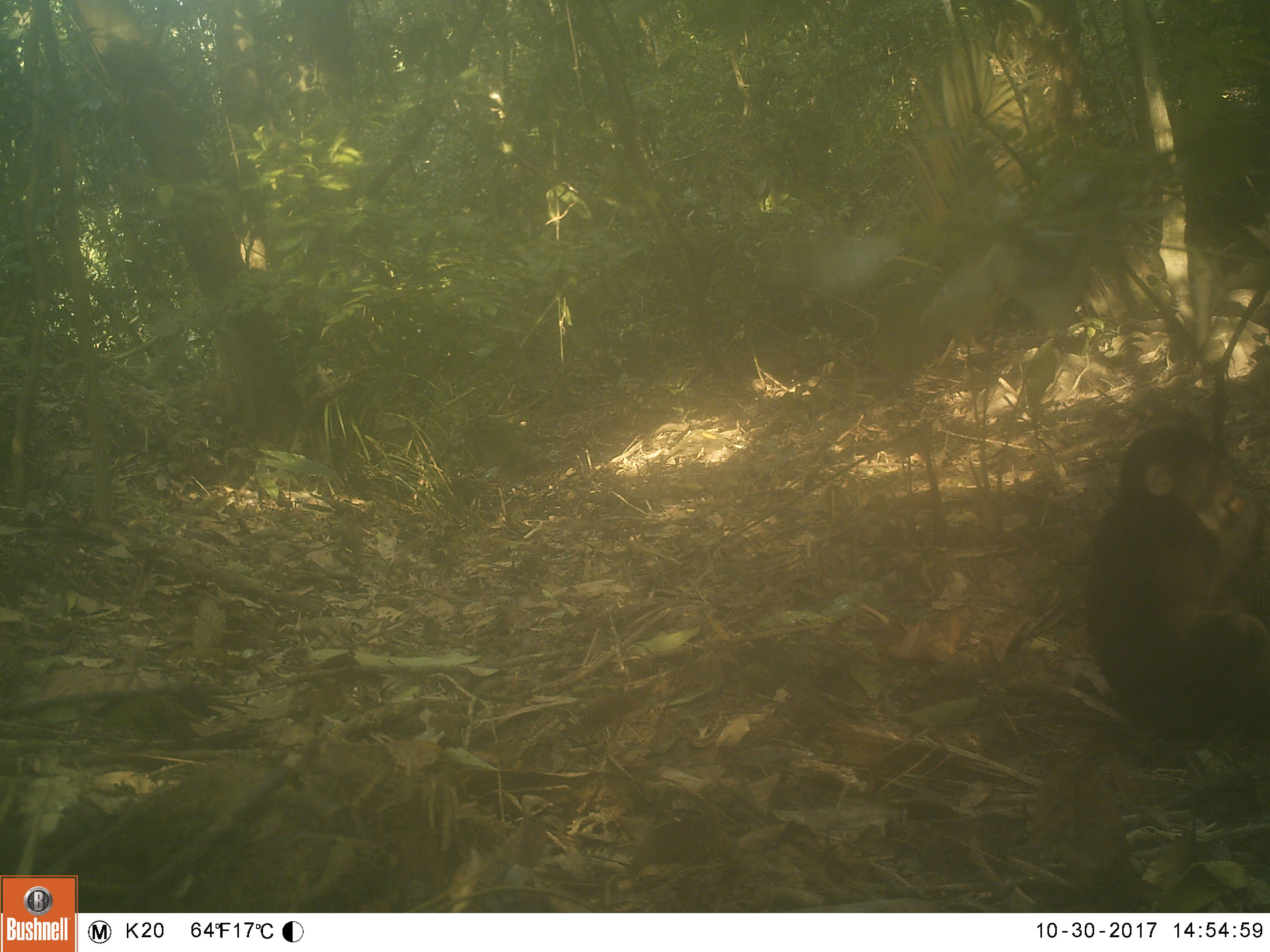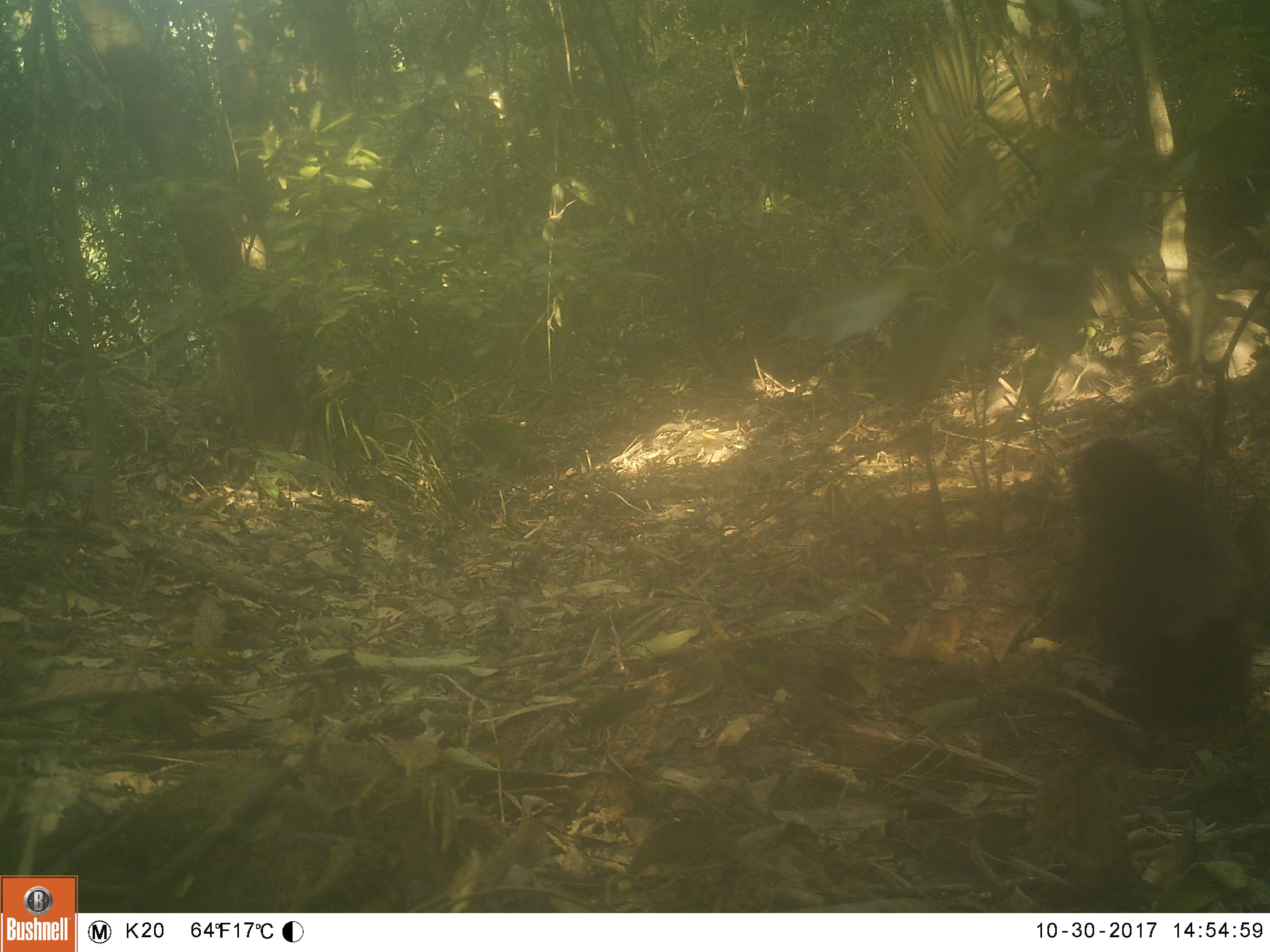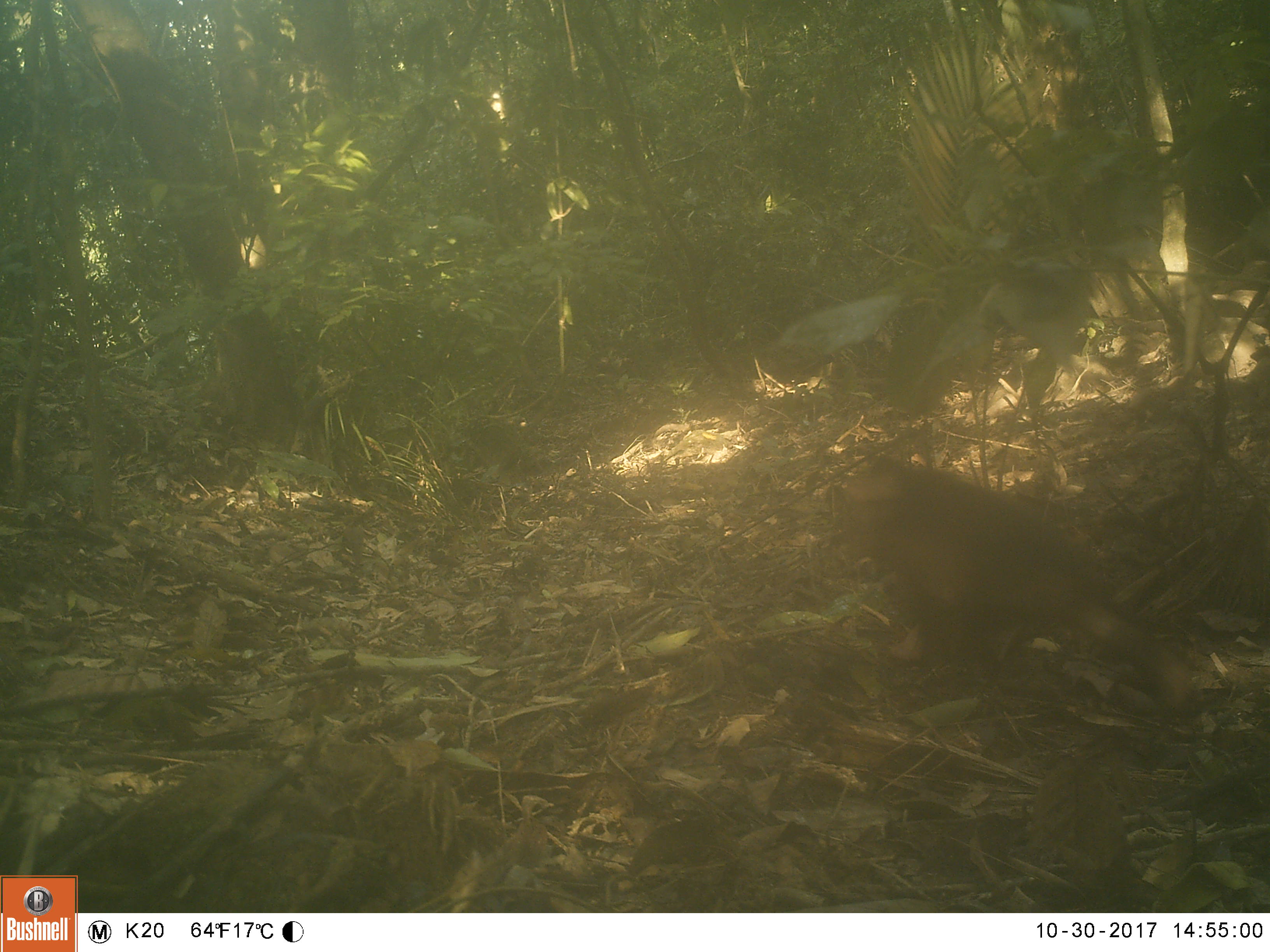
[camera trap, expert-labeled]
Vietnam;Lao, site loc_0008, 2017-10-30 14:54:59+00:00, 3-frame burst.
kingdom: Animalia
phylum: Chordata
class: Mammalia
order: Primates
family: Cercopithecidae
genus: Macaca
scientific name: Macaca arctoides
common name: stump-tailed macaque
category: stump tailed macaque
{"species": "stump tailed macaque (stump-tailed macaque) (Macaca arctoides)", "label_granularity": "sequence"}